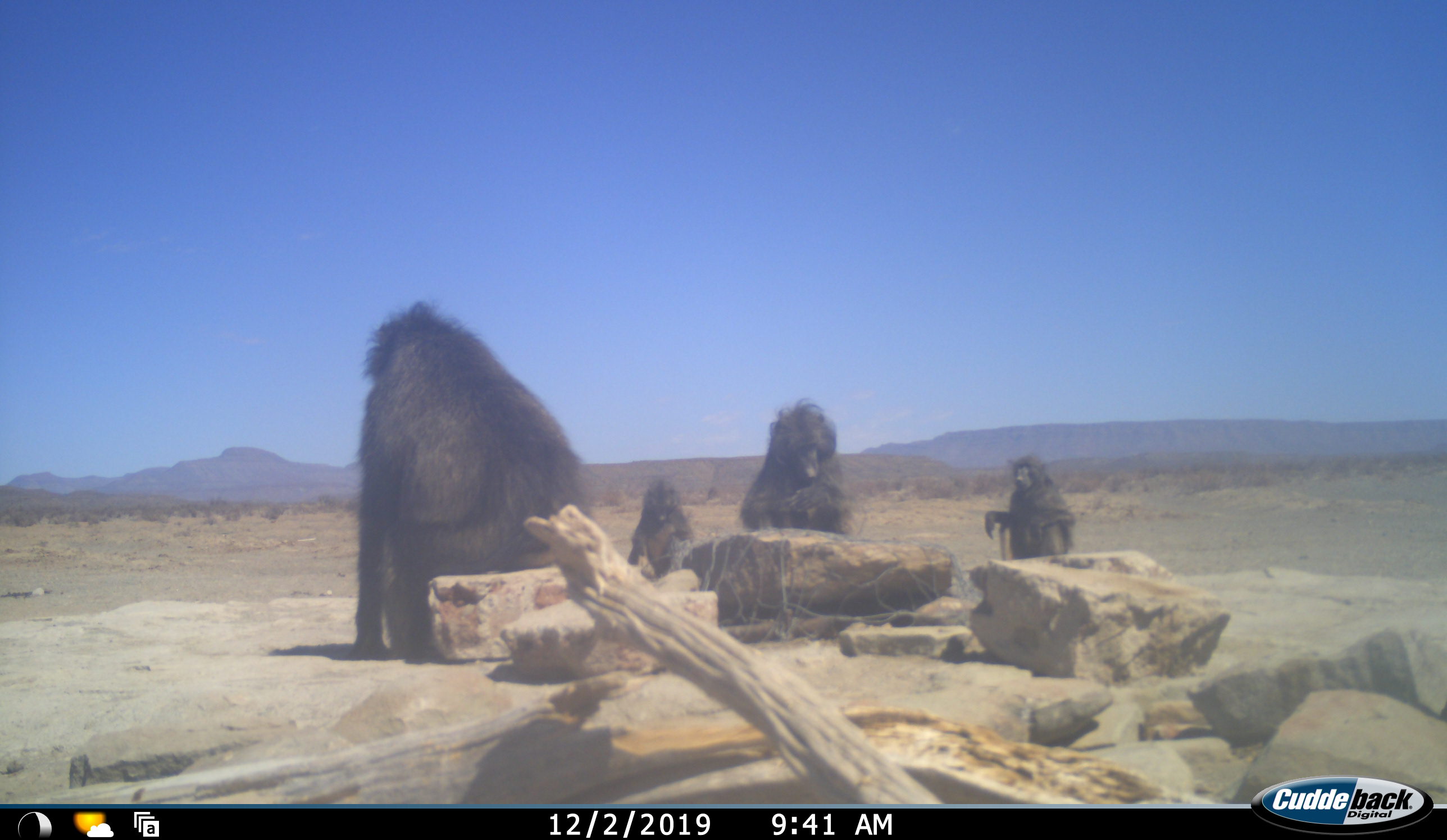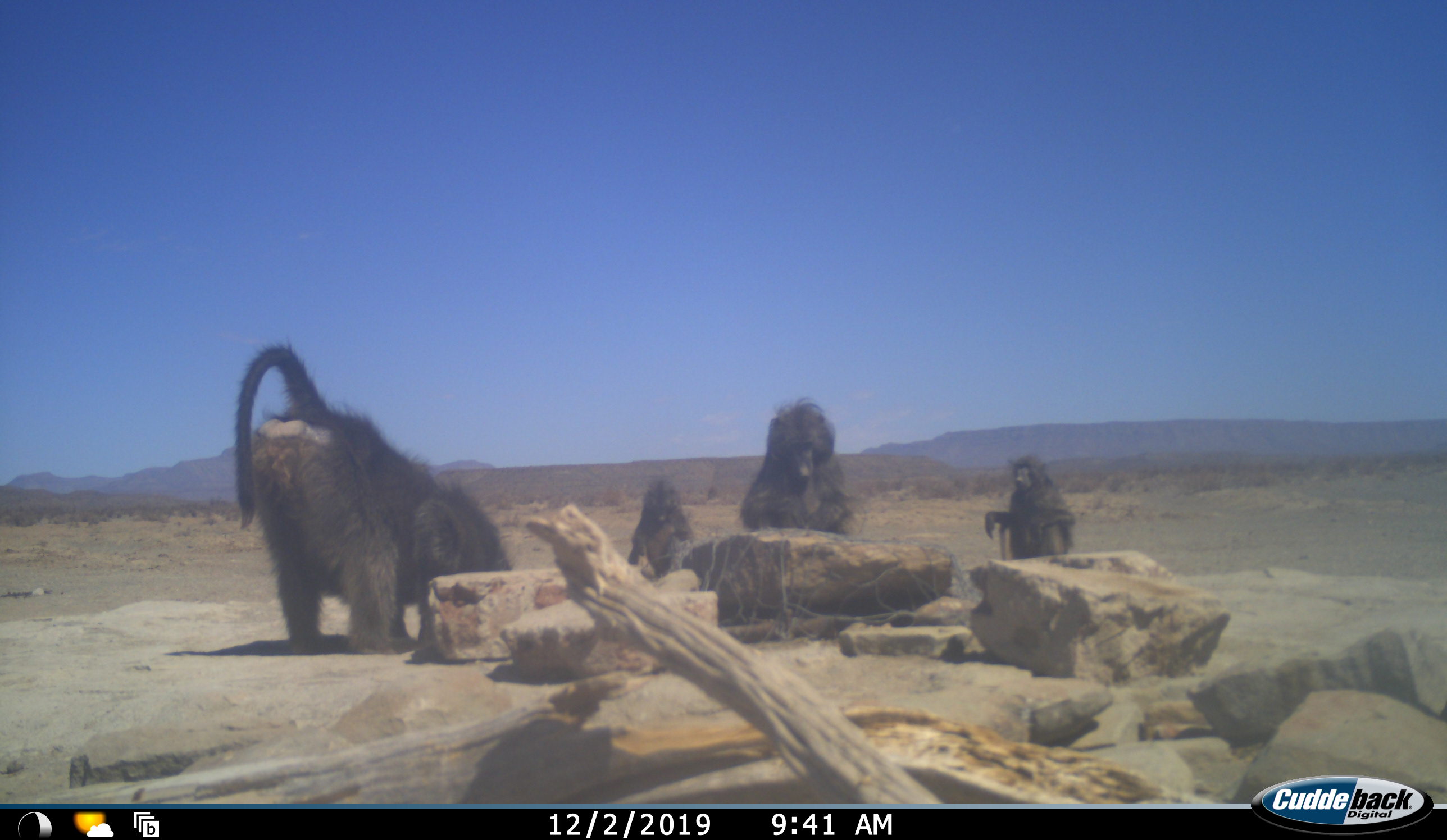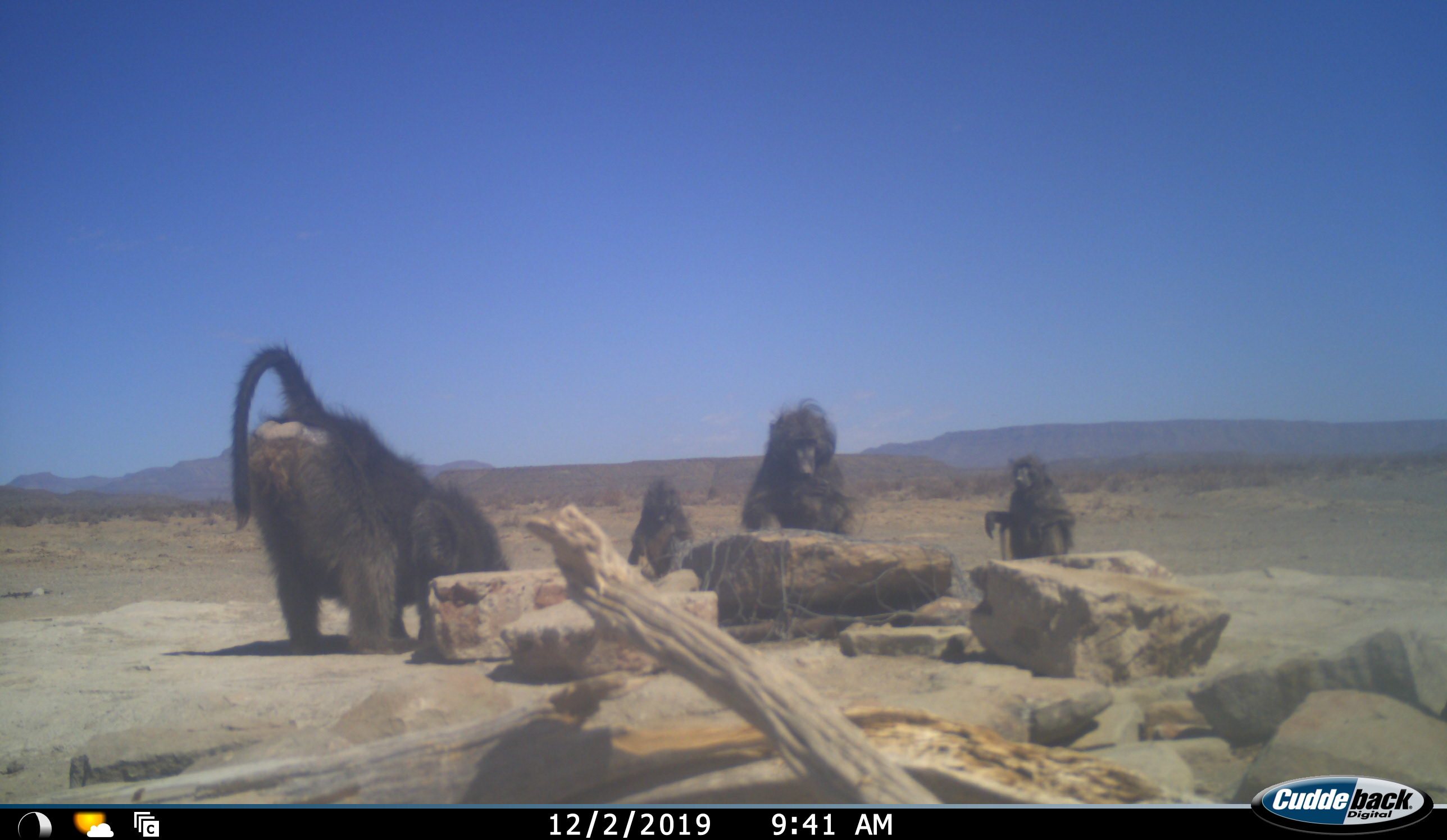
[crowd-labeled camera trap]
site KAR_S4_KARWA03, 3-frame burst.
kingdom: Animalia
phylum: Chordata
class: Mammalia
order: Primates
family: Cercopithecidae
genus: Papio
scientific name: Papio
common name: baboon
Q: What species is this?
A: Baboon (Papio).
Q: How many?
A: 4.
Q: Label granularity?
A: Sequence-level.